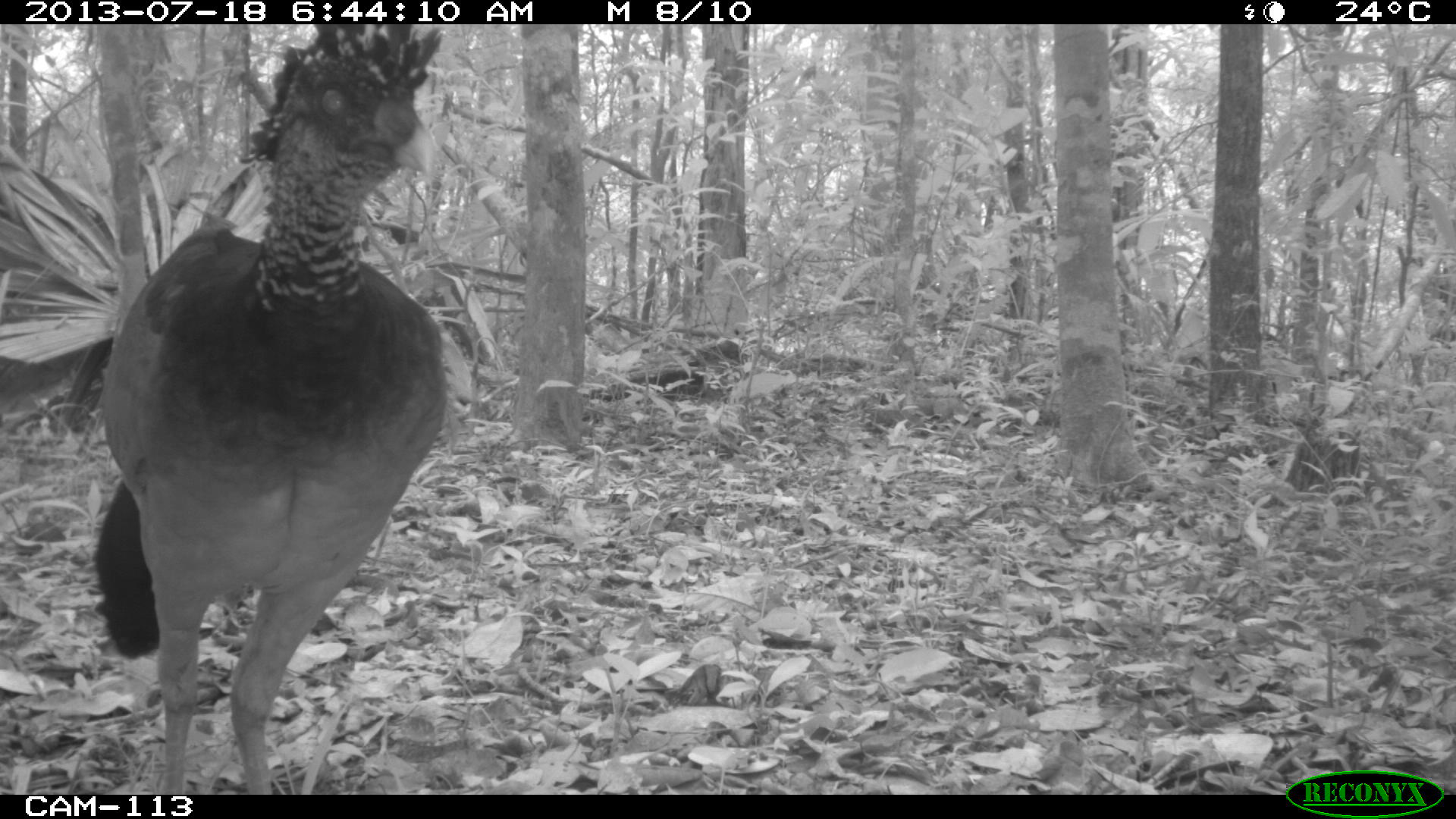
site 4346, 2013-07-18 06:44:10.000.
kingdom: Animalia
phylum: Chordata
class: Aves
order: Galliformes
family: Cracidae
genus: Crax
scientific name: Crax rubra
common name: great curassow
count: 1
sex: female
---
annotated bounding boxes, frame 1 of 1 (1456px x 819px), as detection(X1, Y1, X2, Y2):
crax rubra: detection(88, 24, 447, 793)